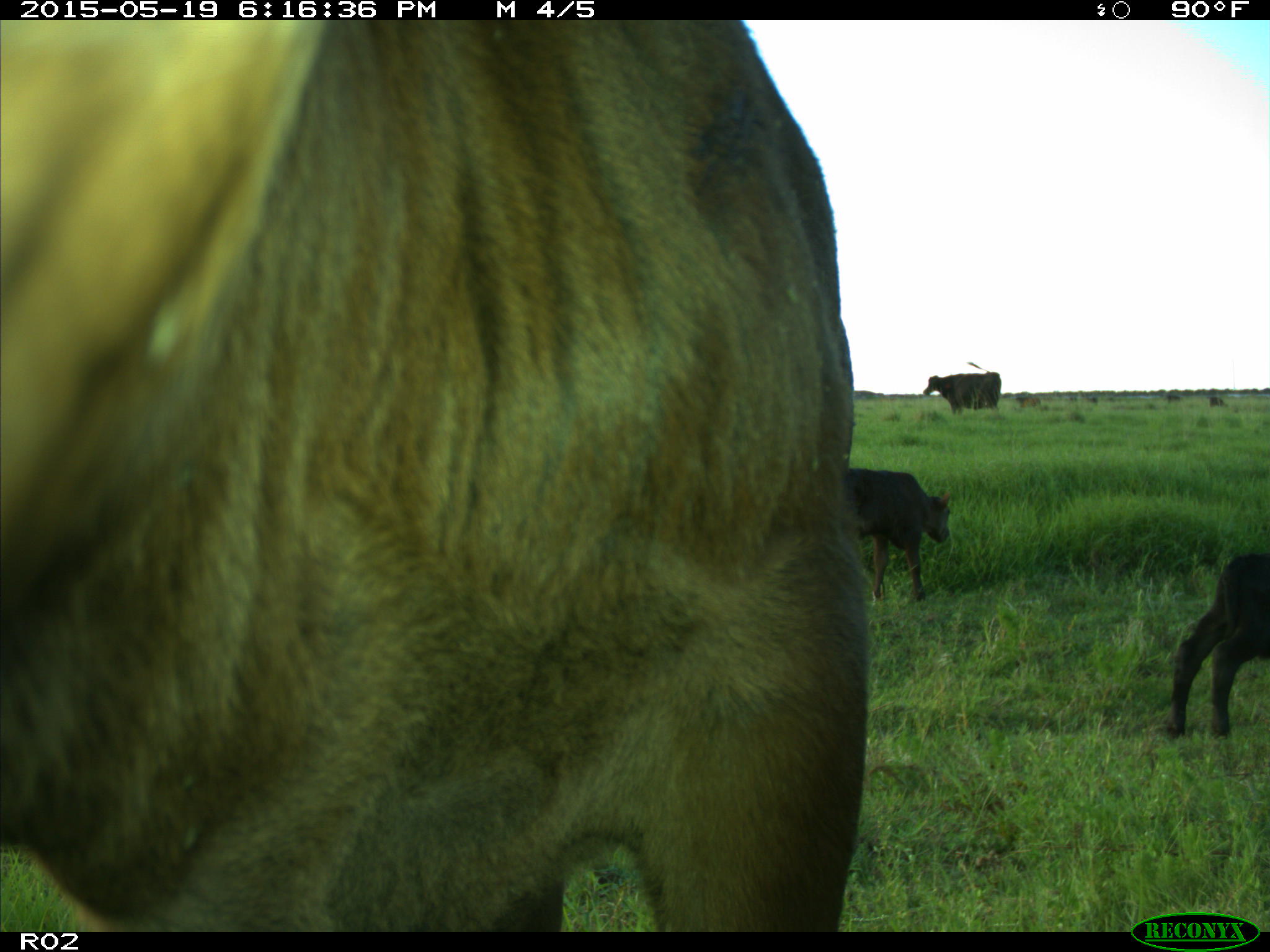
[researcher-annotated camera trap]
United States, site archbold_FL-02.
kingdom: Animalia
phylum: Chordata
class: Mammalia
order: Artiodactyla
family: Bovidae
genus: Bos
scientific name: Bos taurus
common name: domestic cow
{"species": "Bos taurus (domestic cow)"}